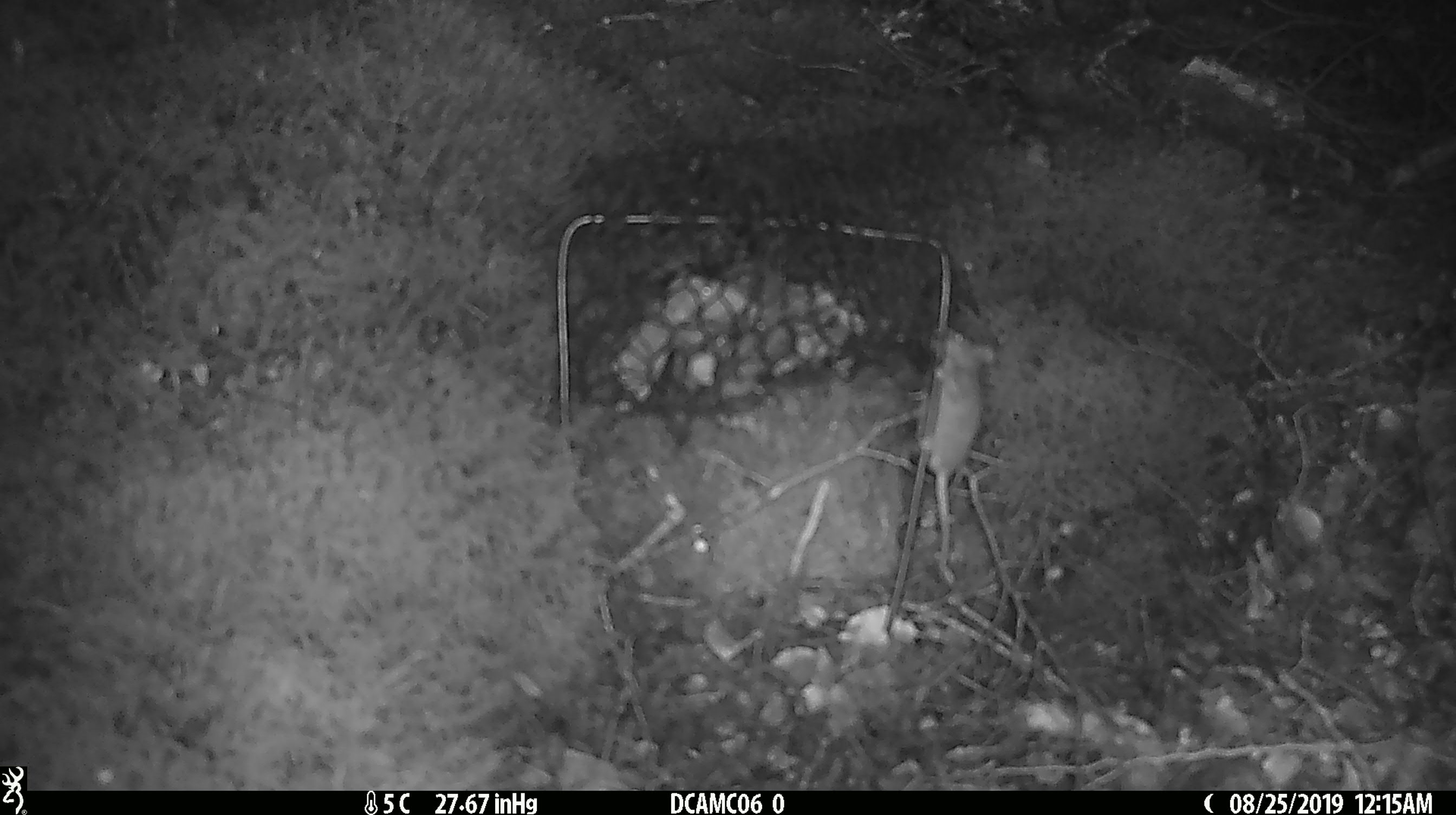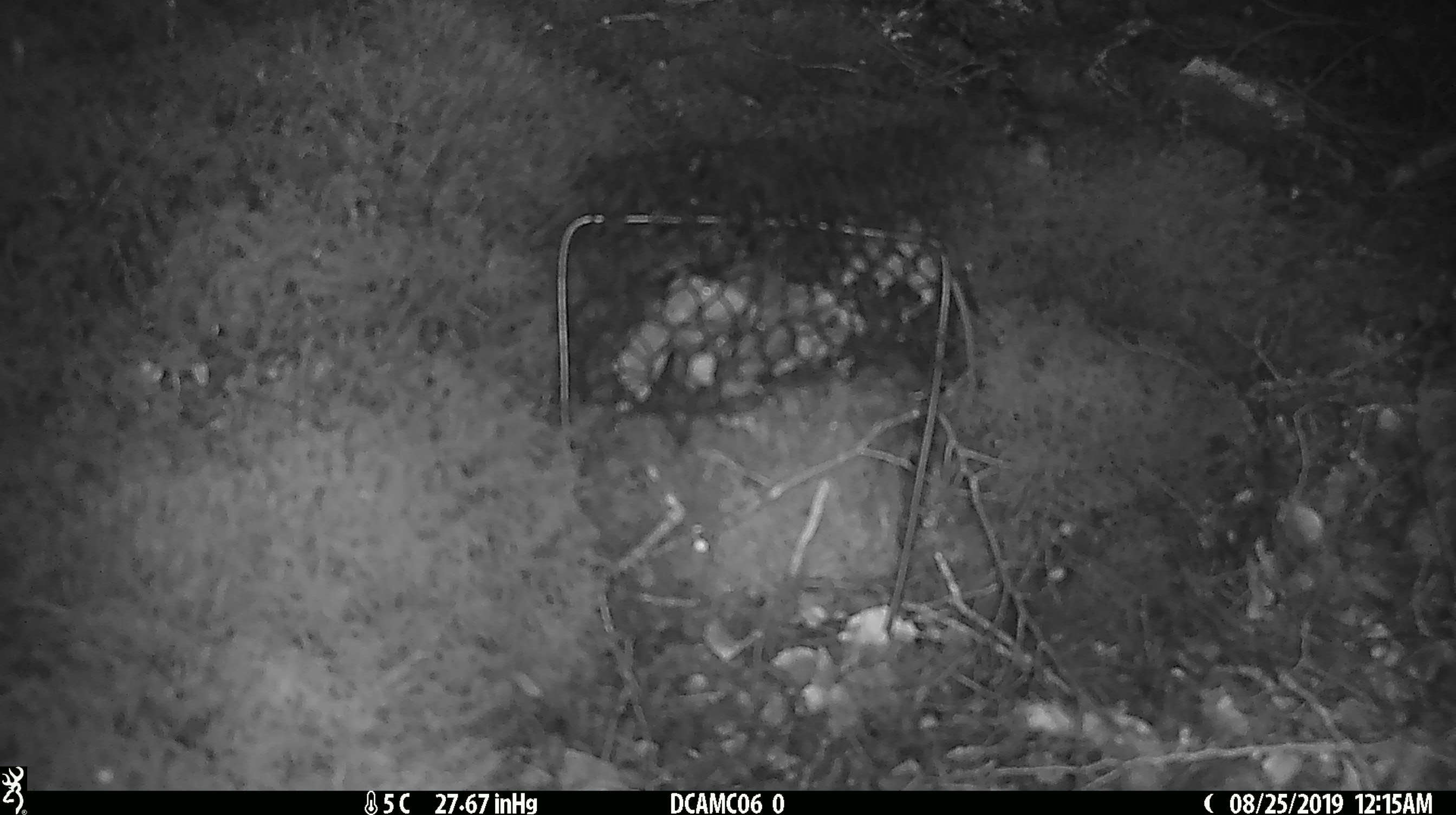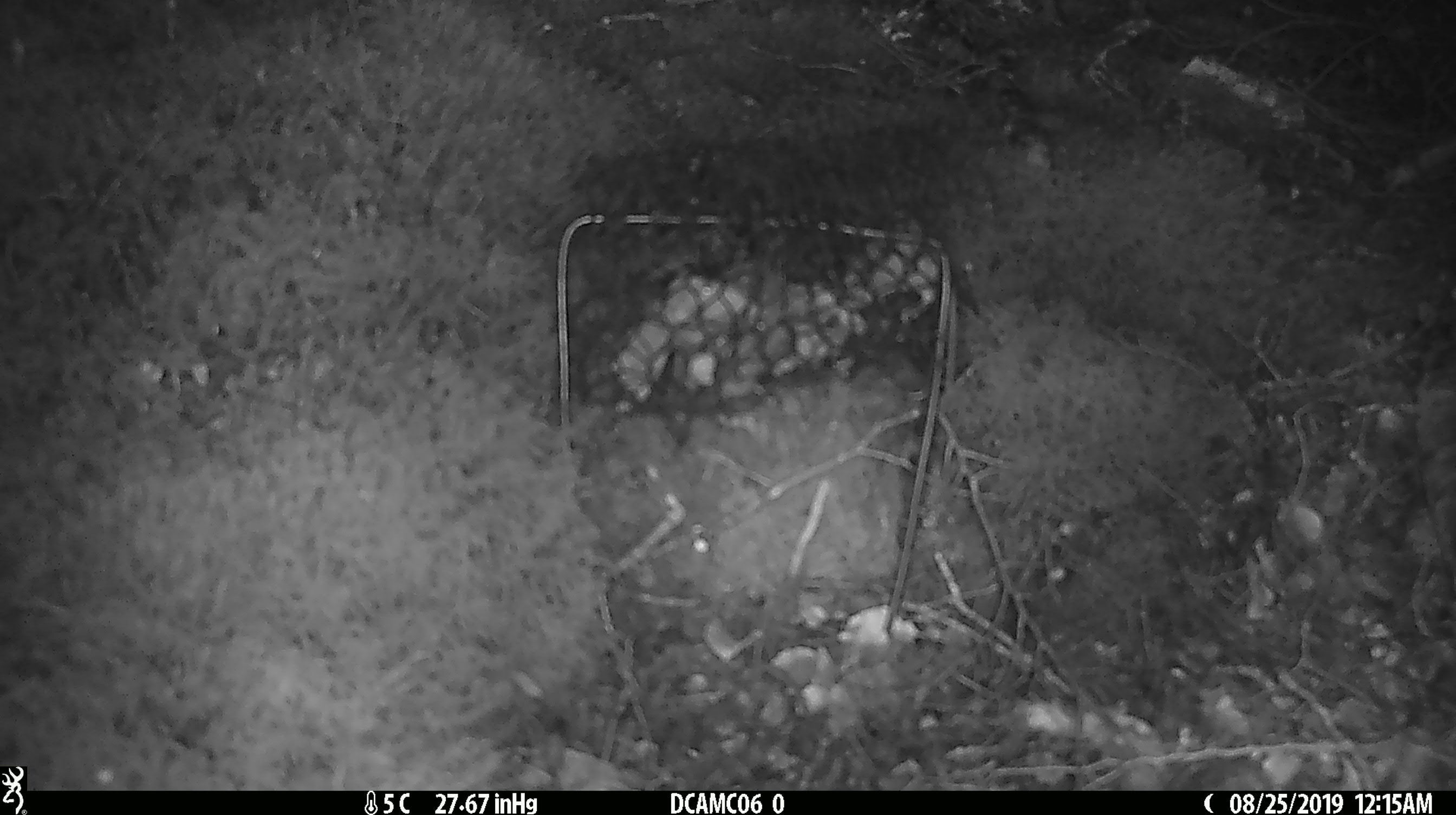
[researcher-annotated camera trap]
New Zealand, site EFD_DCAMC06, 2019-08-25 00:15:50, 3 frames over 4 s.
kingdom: Animalia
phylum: Chordata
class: Mammalia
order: Rodentia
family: Muridae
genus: Mus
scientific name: Mus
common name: mouse